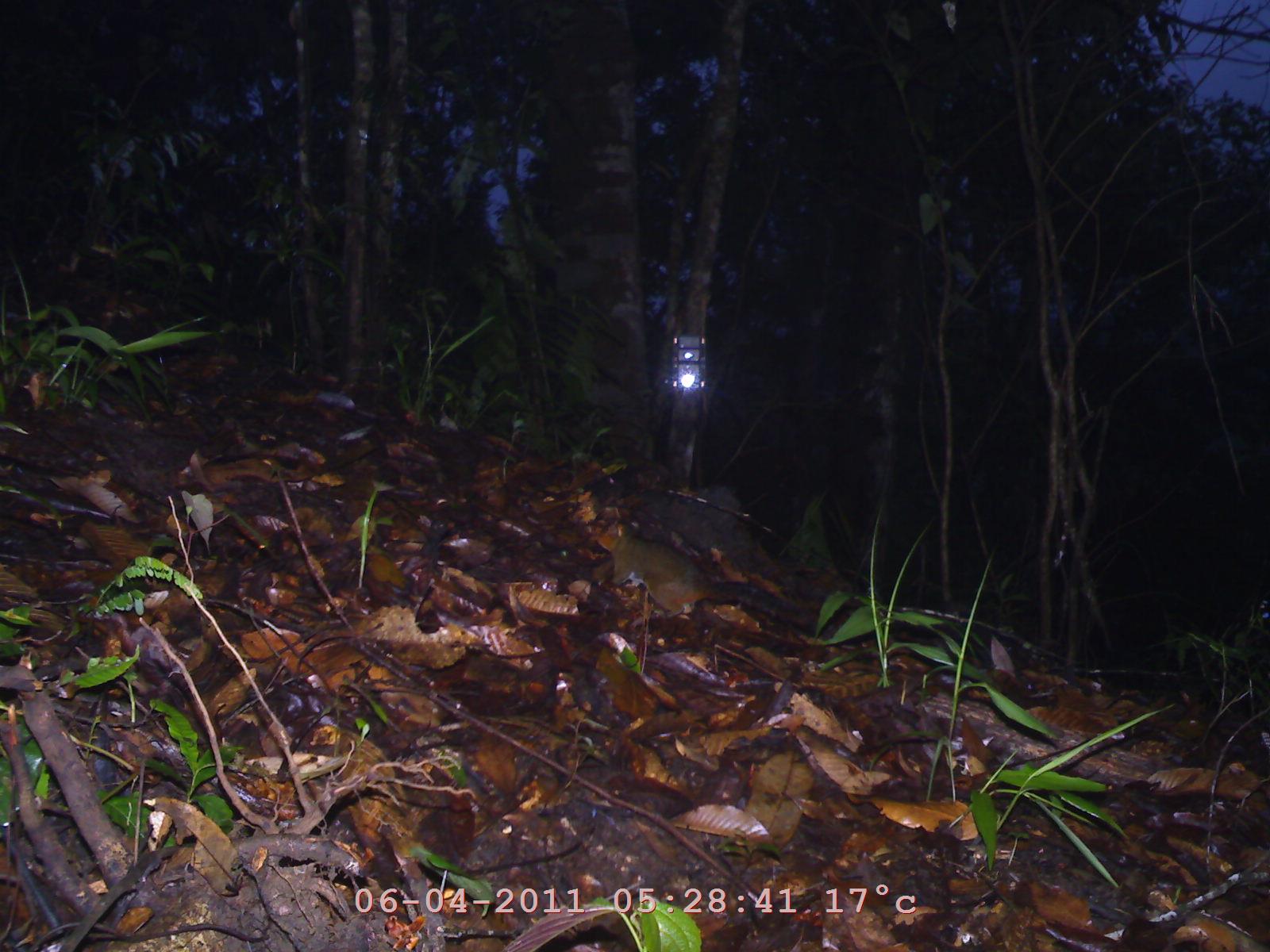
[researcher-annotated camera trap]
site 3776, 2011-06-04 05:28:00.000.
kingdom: Animalia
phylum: Chordata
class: Mammalia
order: Rodentia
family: Sciuridae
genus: Dremomys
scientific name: Dremomys rufigenis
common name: asian red-cheeked squirrel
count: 1